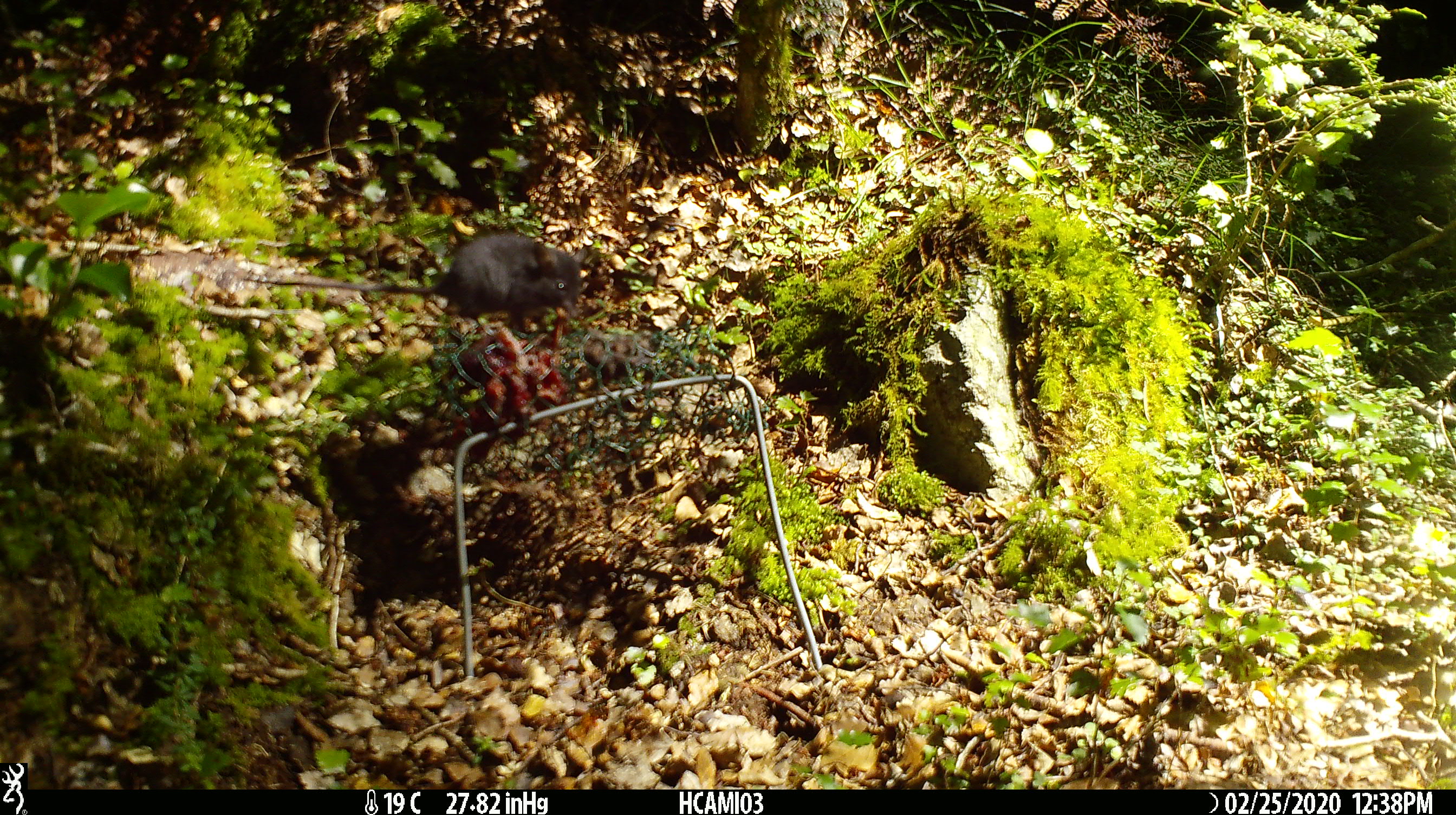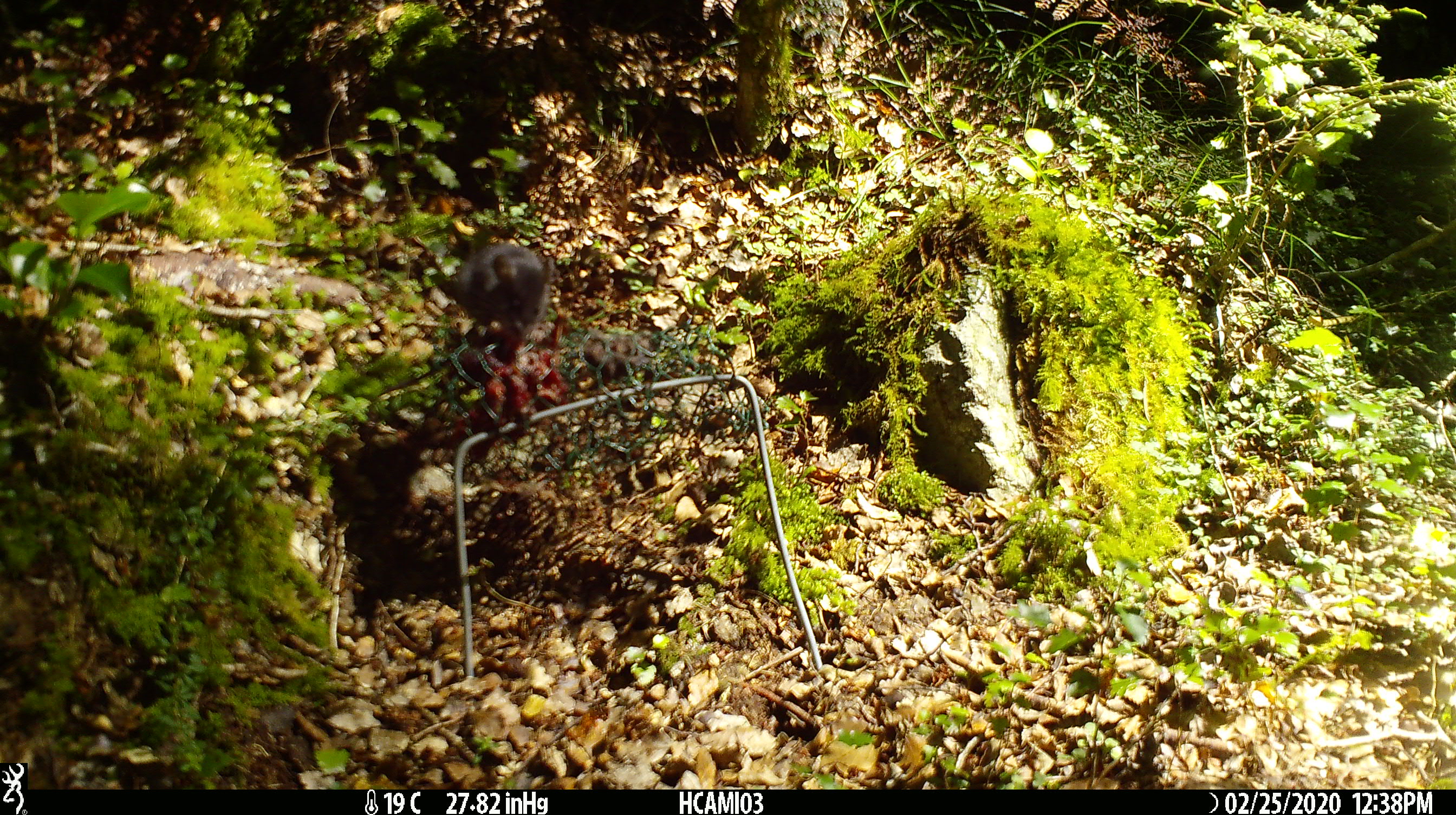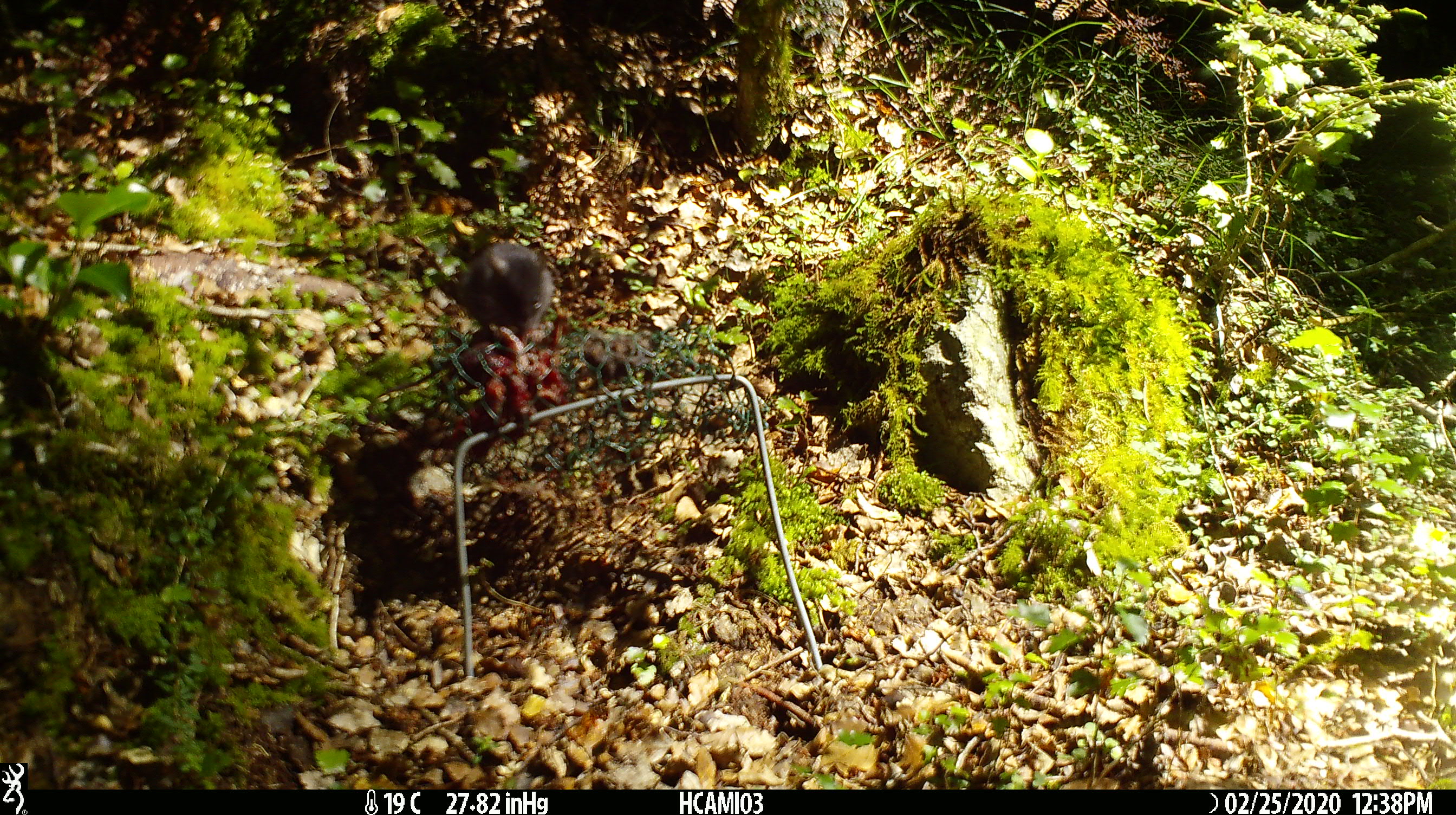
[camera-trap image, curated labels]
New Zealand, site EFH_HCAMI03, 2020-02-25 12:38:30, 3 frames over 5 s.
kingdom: Animalia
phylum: Chordata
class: Mammalia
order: Rodentia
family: Muridae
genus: Mus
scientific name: Mus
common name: mouse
Mouse (Mus).